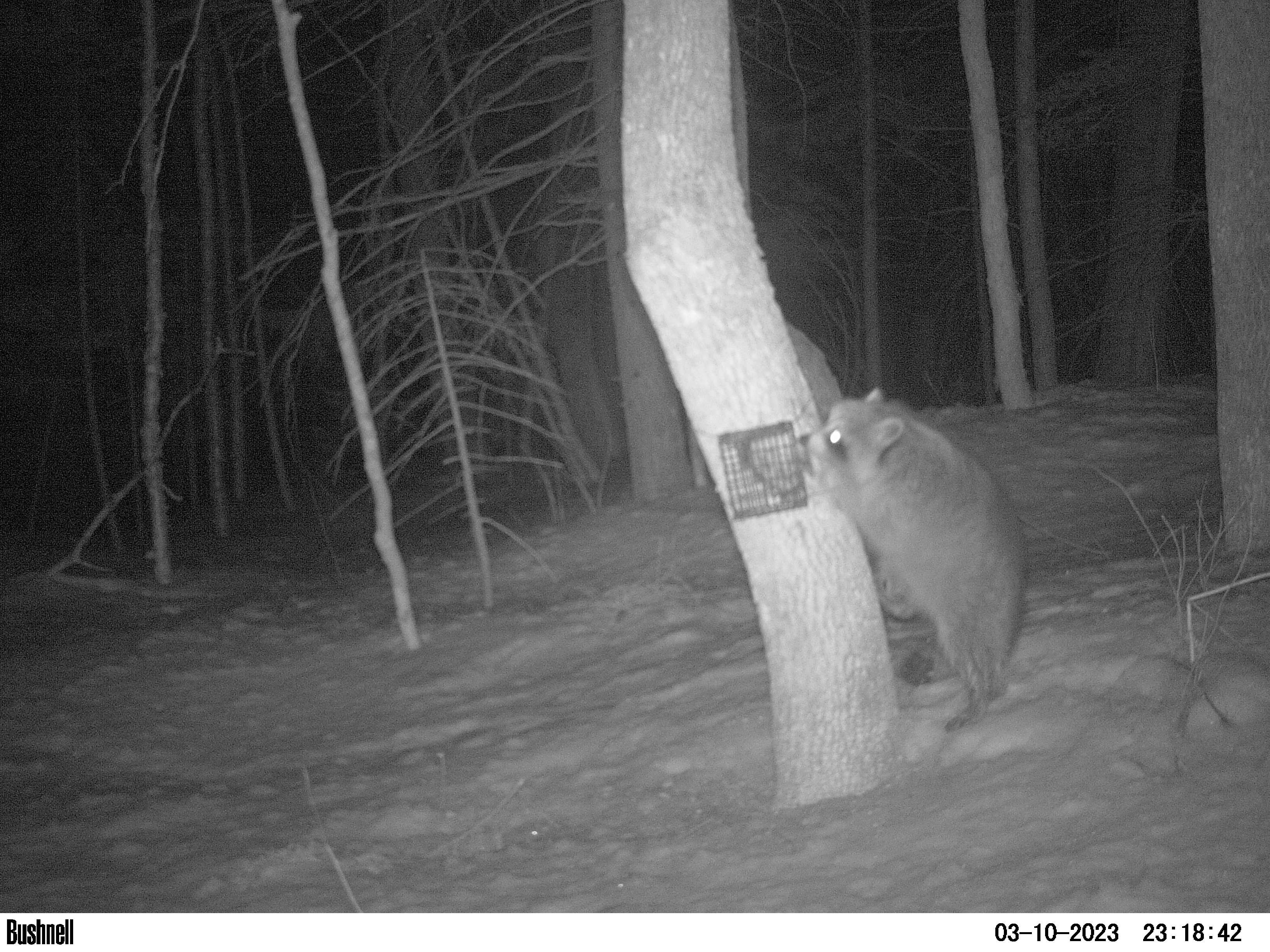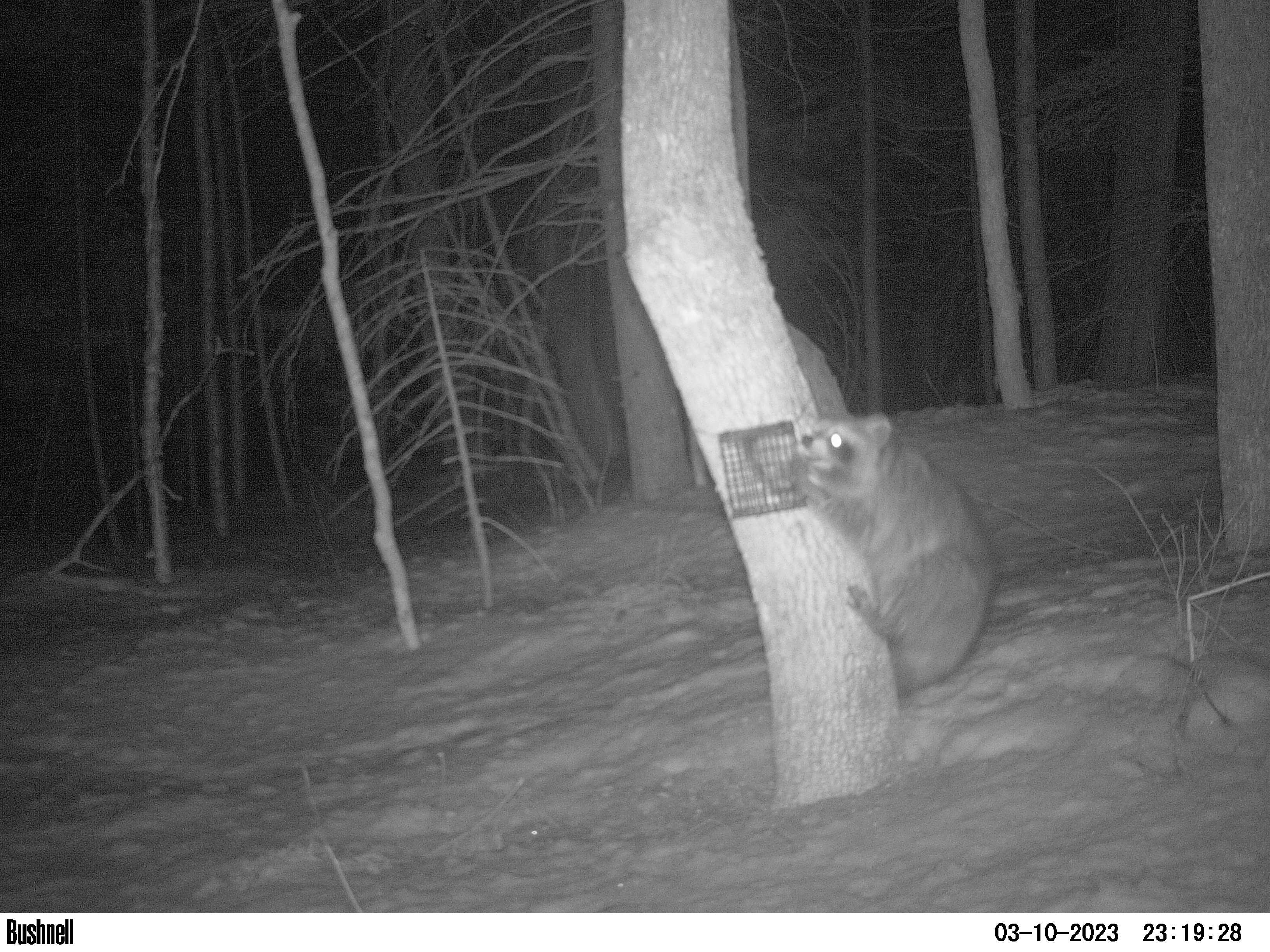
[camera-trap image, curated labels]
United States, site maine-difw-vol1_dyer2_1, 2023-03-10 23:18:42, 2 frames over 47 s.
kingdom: Animalia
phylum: Chordata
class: Mammalia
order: Carnivora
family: Procyonidae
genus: Procyon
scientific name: Procyon lotor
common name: raccoon